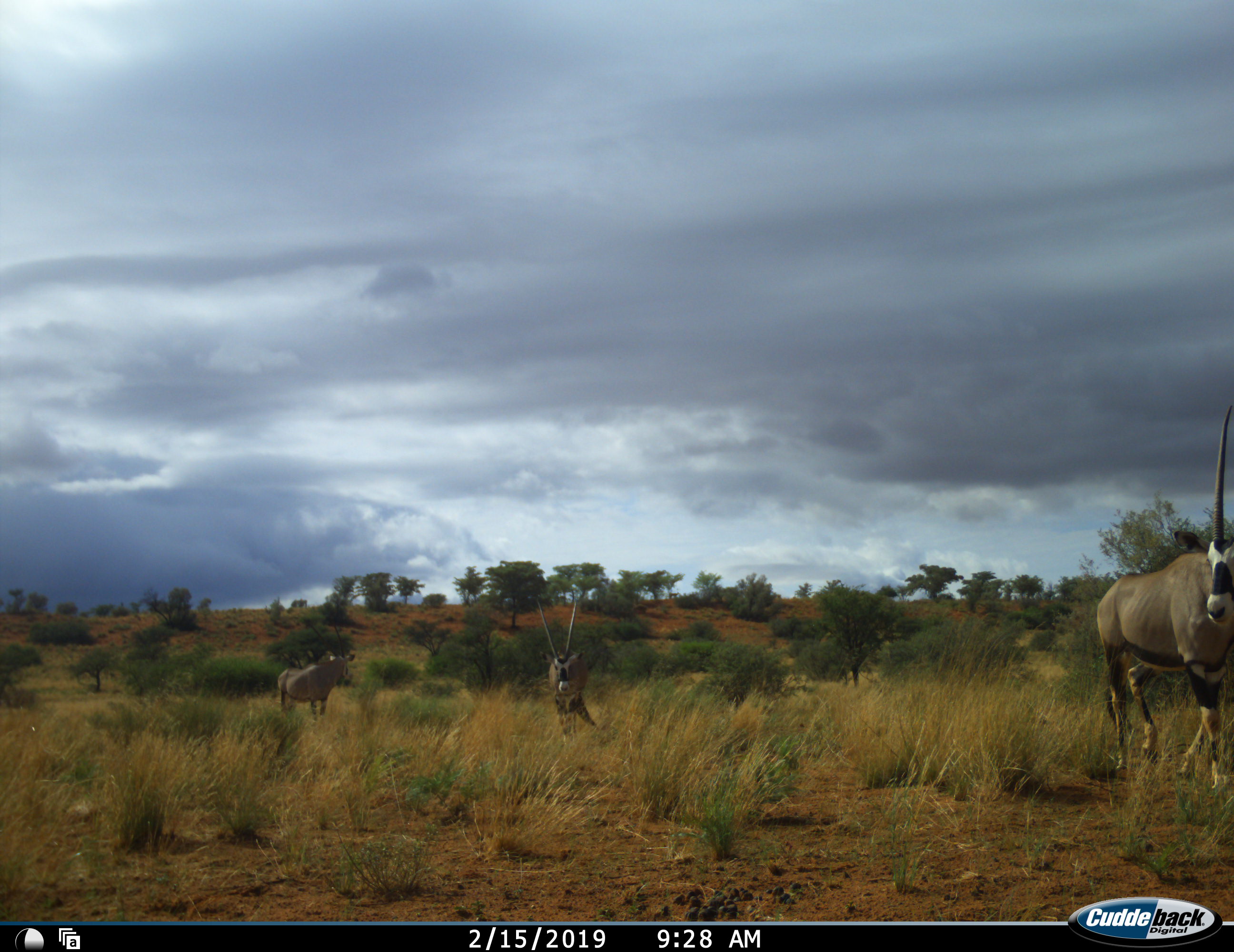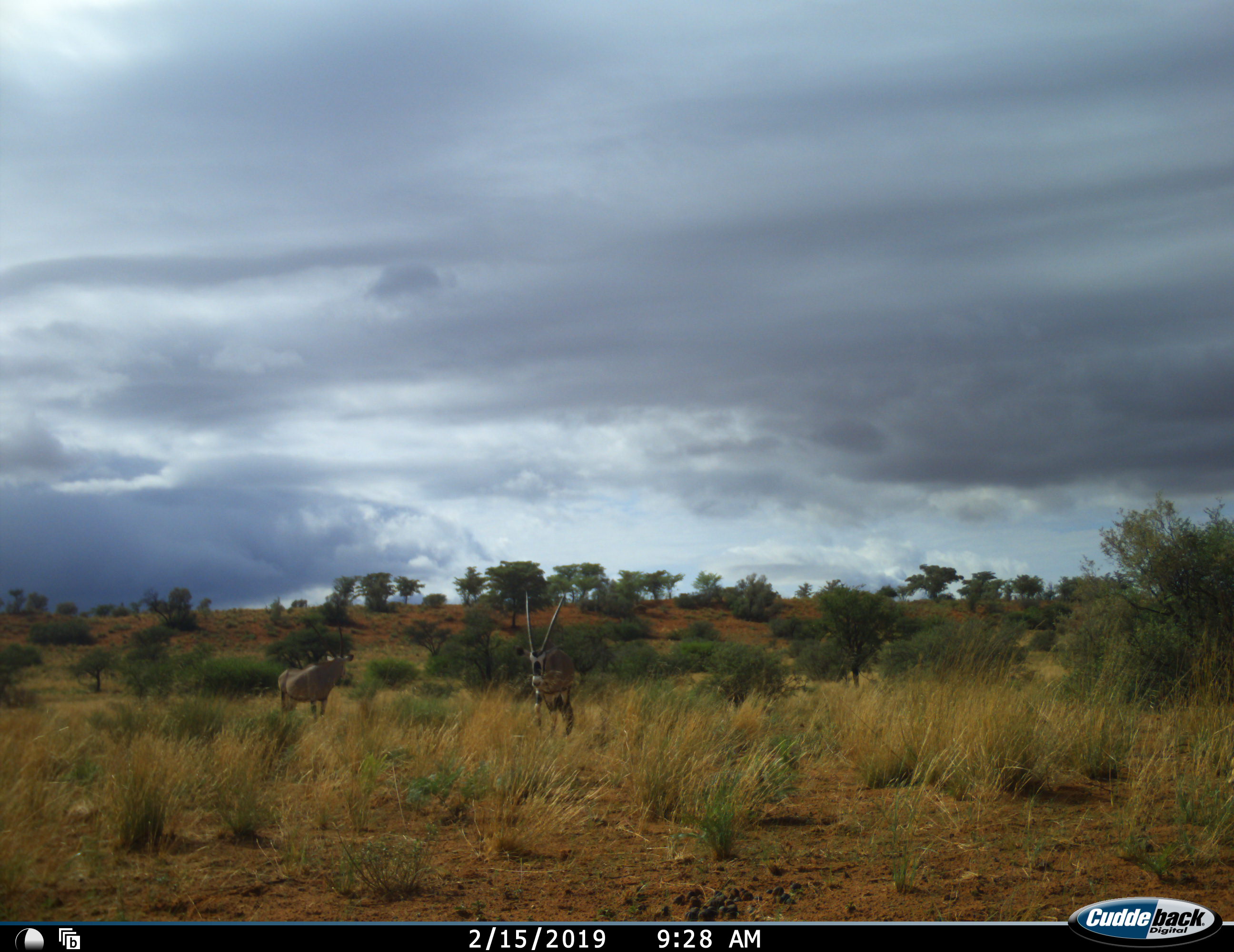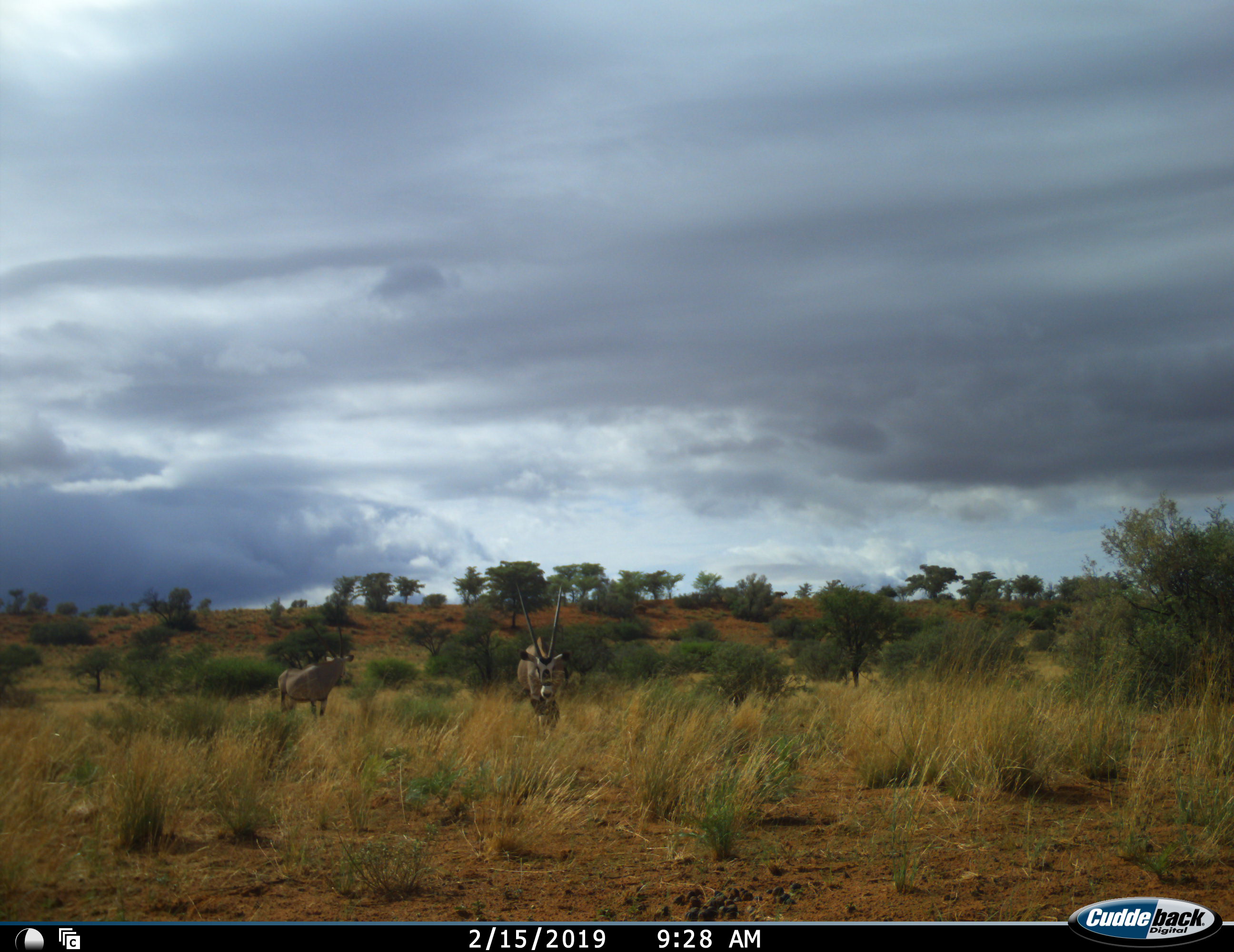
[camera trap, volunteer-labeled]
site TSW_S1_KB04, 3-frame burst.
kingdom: Animalia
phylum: Chordata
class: Mammalia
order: Artiodactyla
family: Bovidae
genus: Oryx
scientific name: Oryx gazella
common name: gemsbok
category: oryx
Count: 3.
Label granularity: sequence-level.